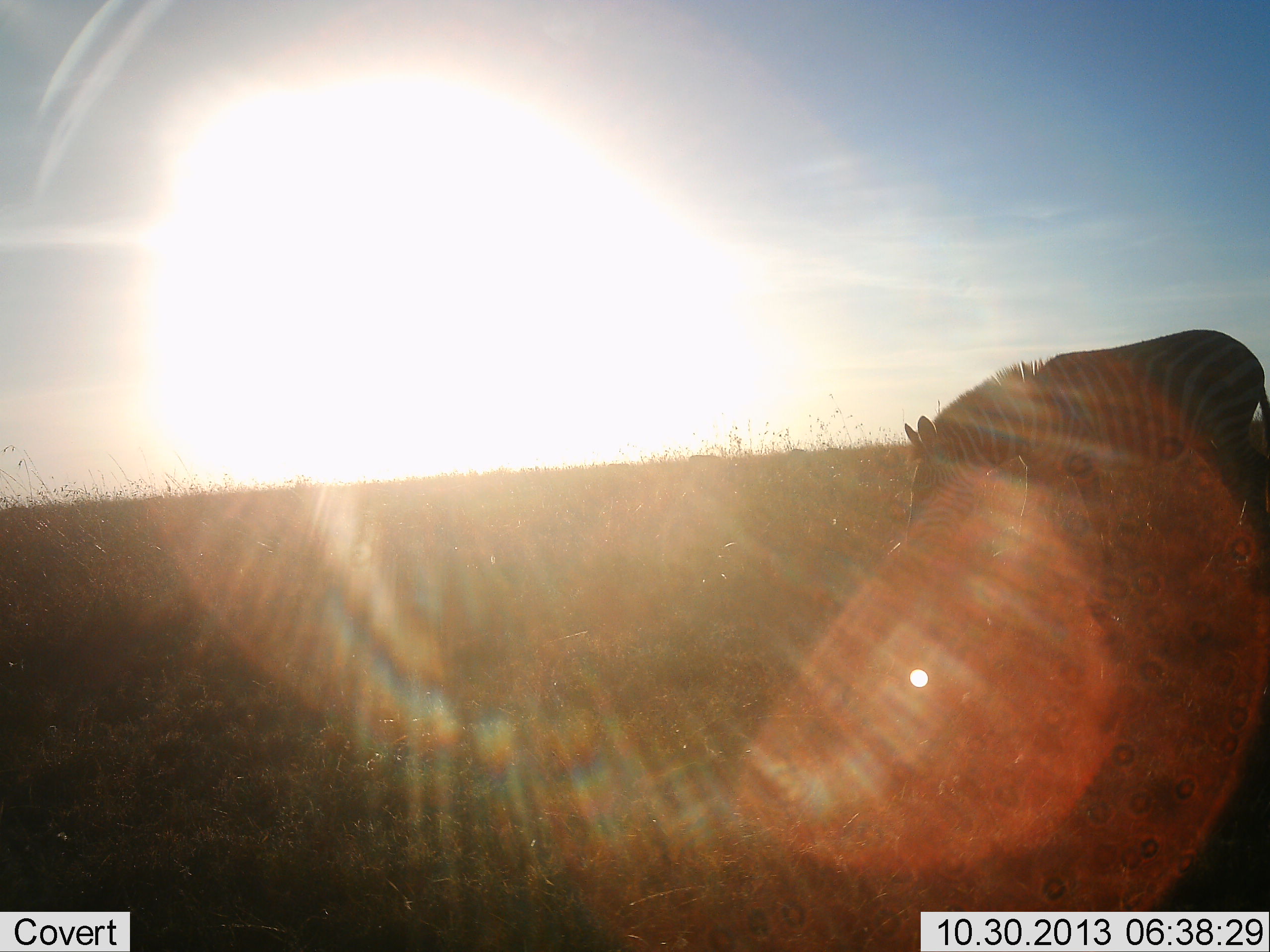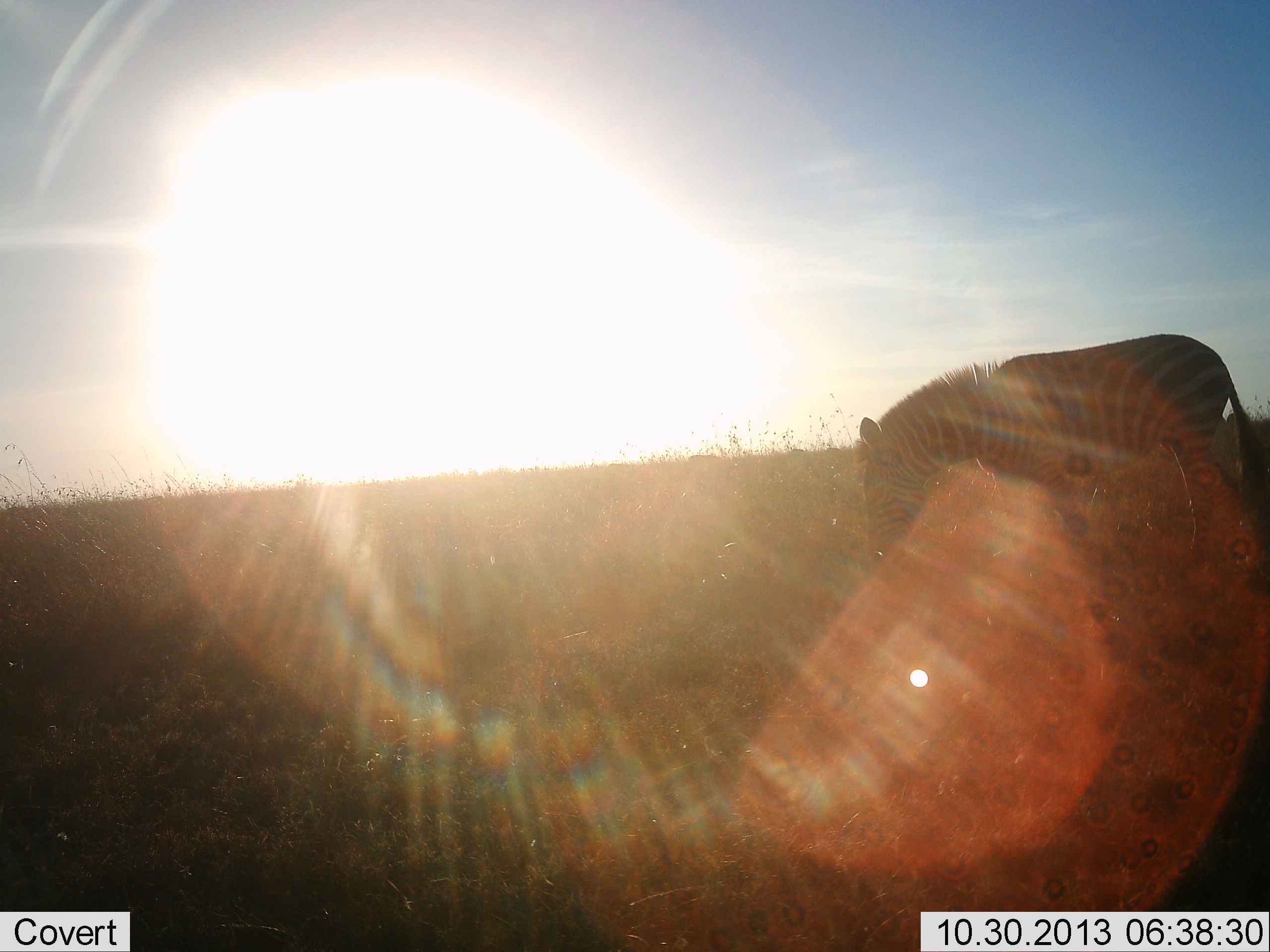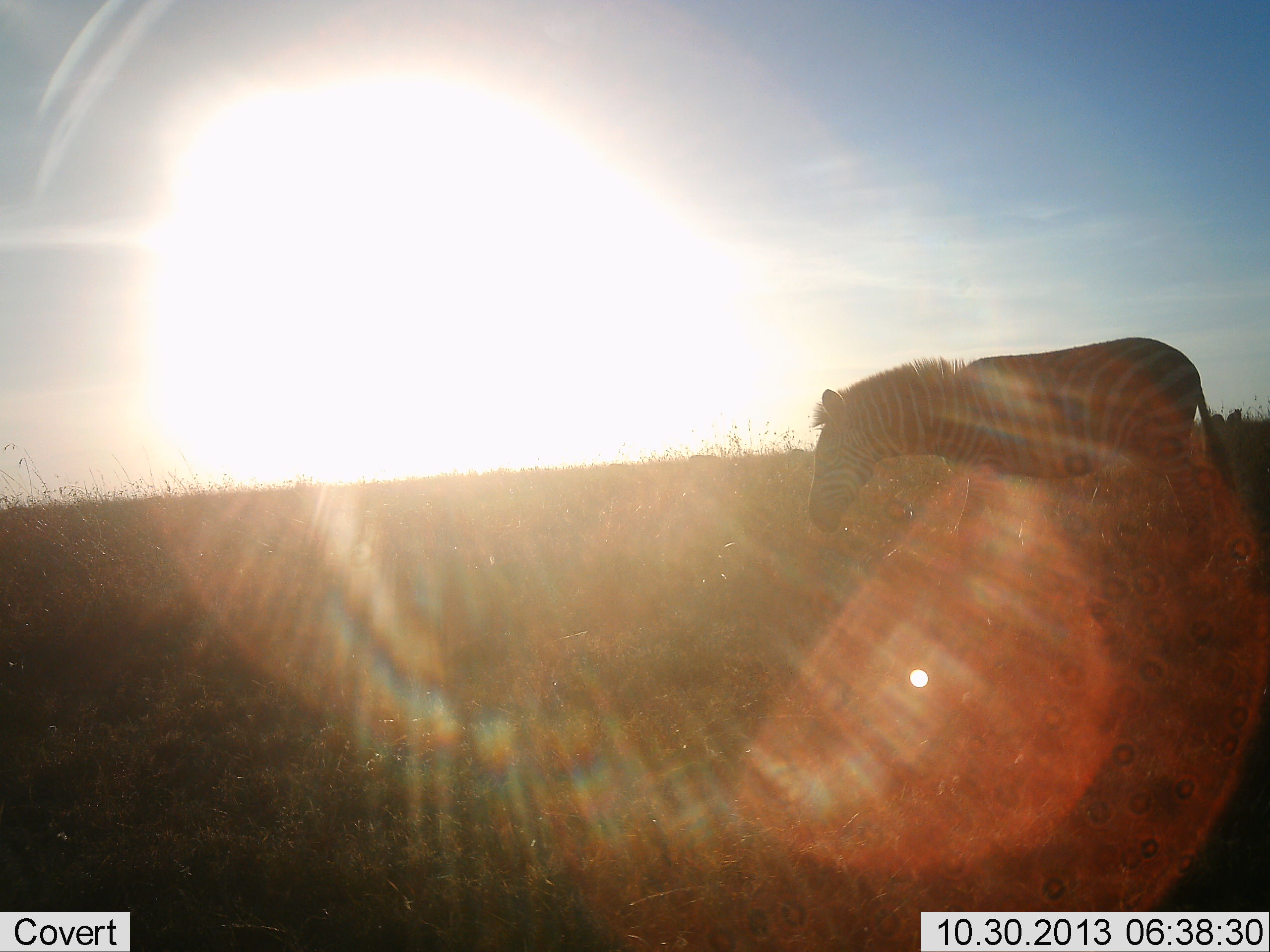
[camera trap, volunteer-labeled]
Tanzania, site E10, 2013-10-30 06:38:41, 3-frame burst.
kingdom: Animalia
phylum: Chordata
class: Mammalia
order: Perissodactyla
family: Equidae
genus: Equus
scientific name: Equus quagga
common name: plains zebra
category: zebra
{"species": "zebra (plains zebra) (Equus quagga)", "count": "1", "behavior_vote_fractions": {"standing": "19%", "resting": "0%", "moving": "50%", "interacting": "4%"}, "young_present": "0%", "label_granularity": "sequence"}